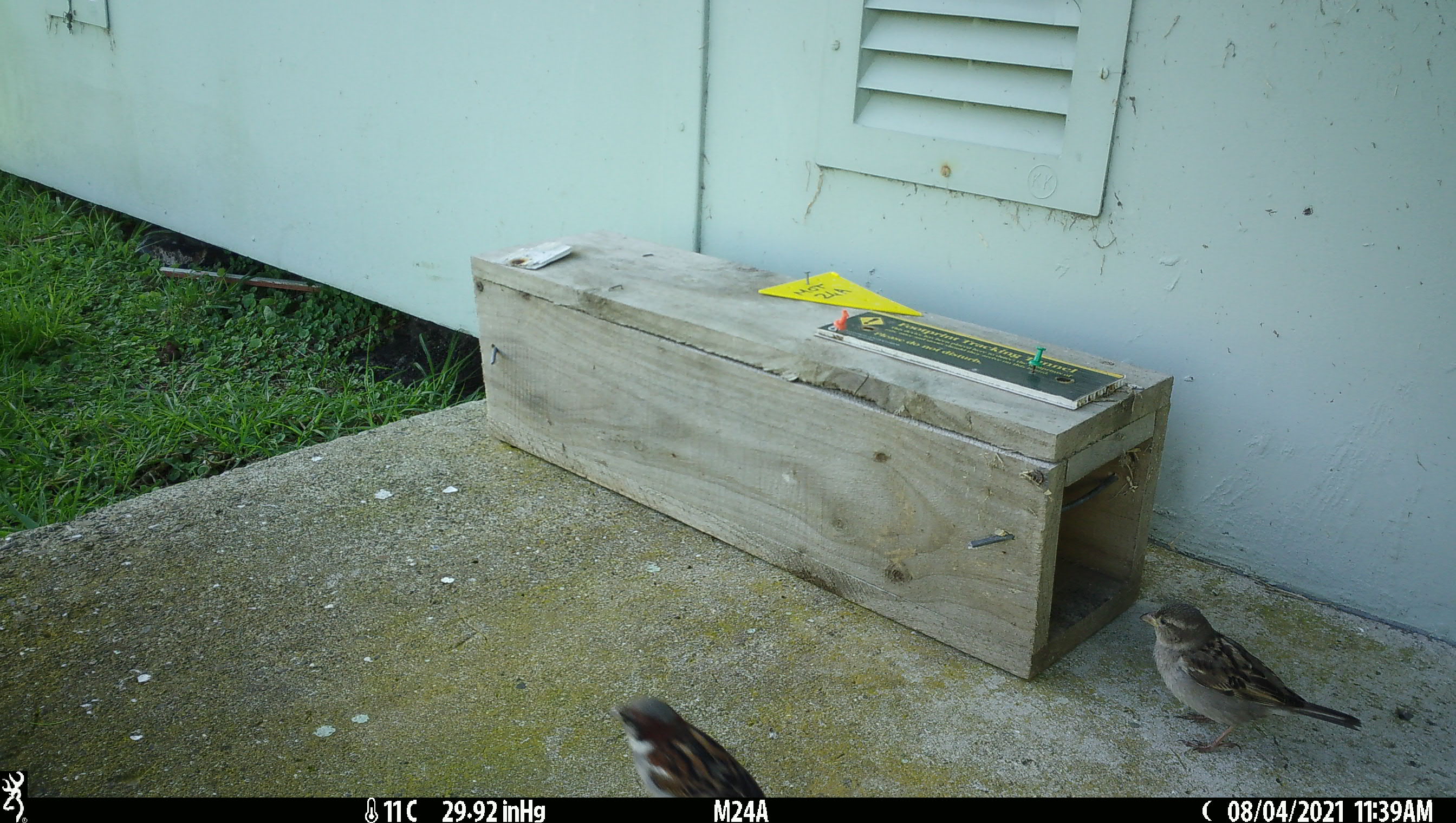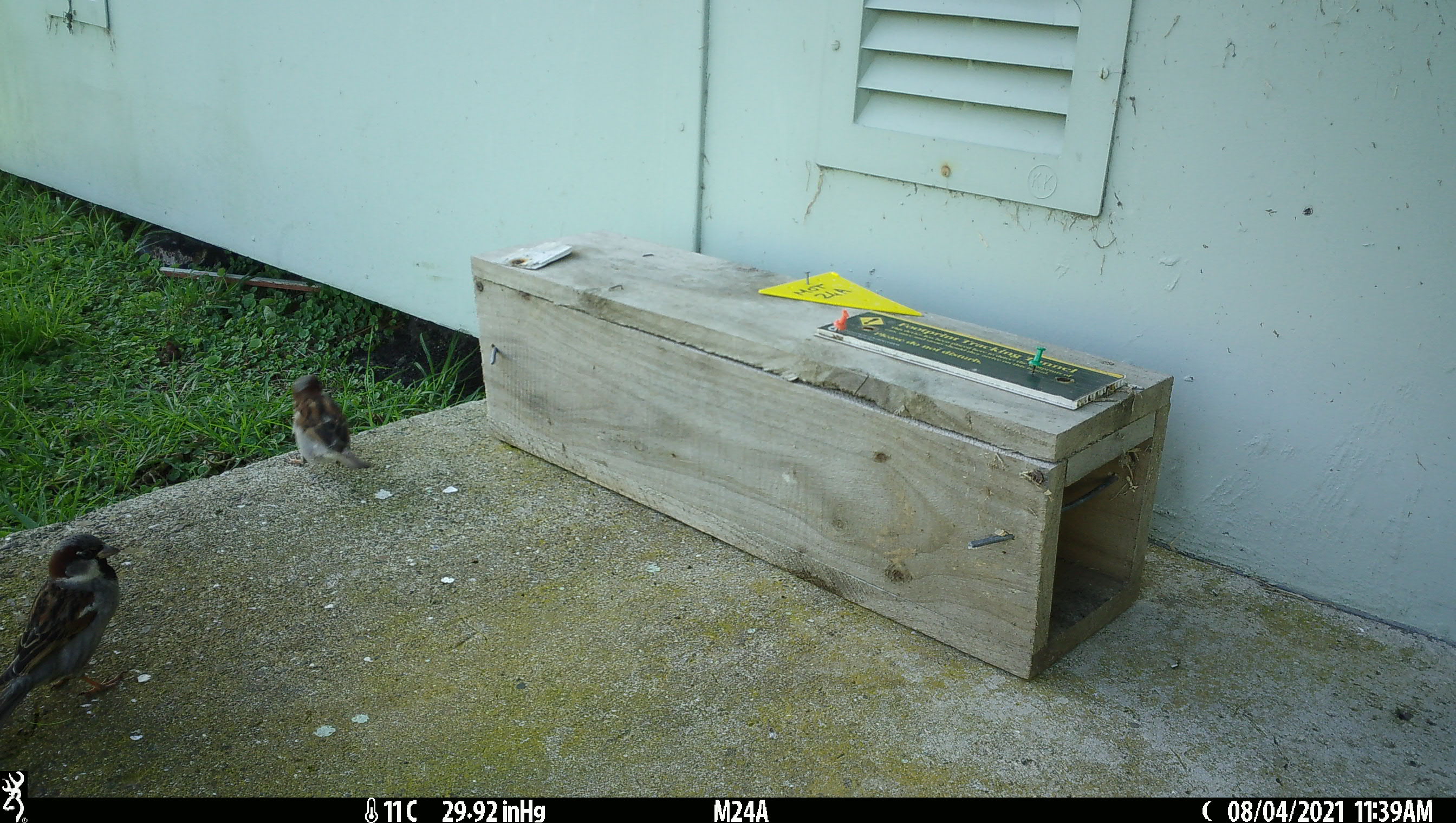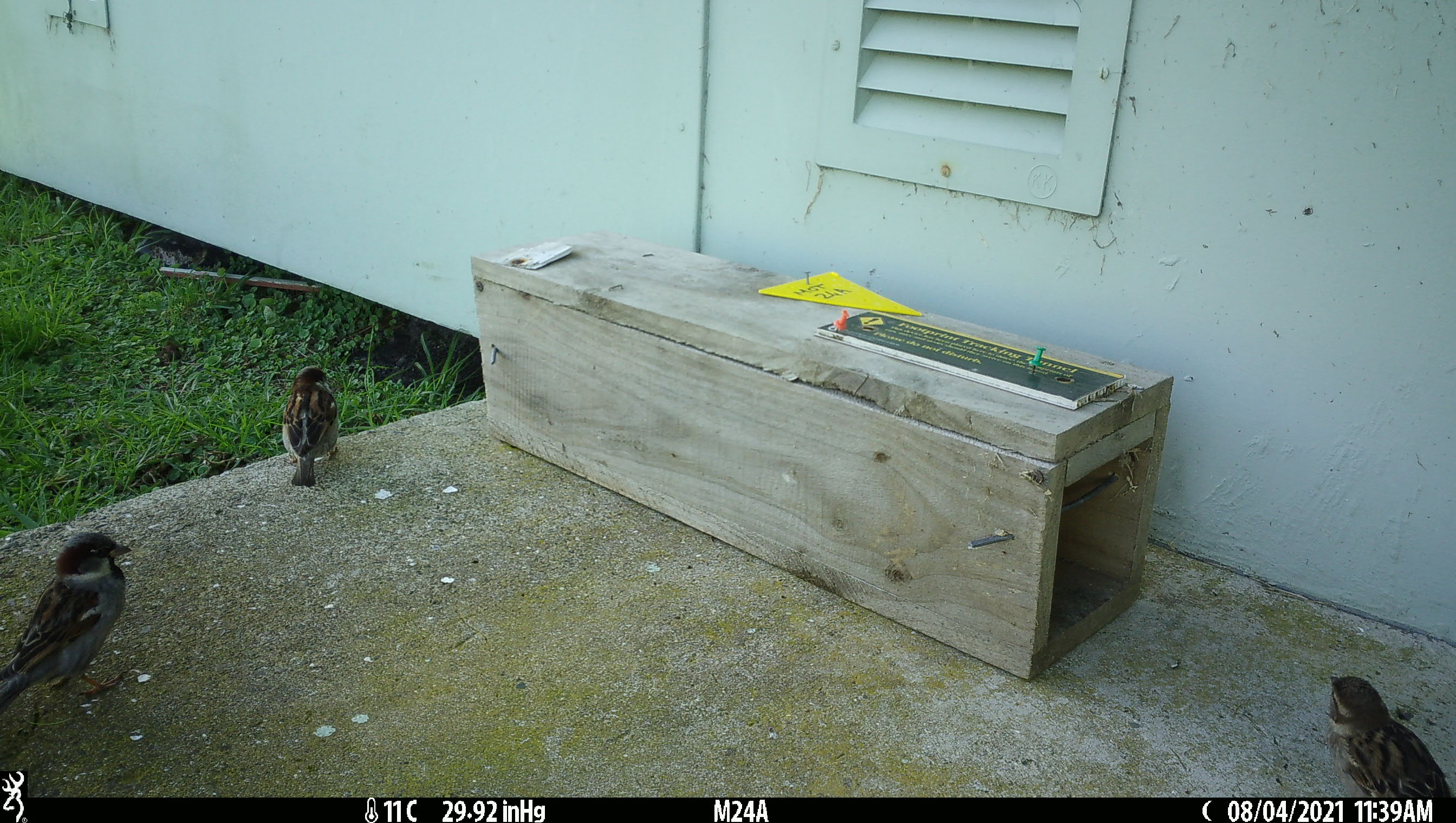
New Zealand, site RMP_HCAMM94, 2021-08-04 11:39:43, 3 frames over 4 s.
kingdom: Animalia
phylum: Chordata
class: Aves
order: Passeriformes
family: Passeridae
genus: Passer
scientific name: Passer domesticus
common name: house sparrow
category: sparrow